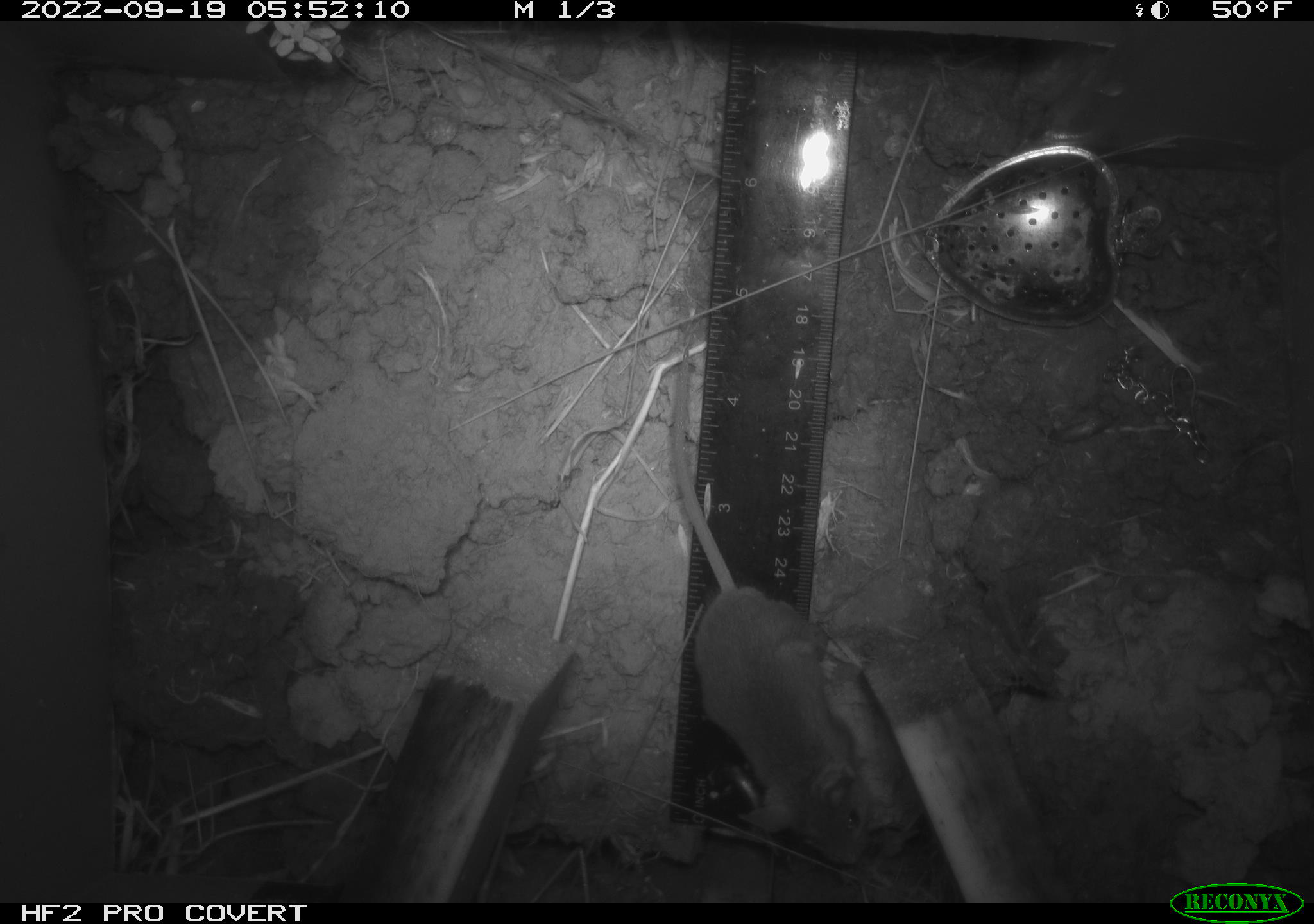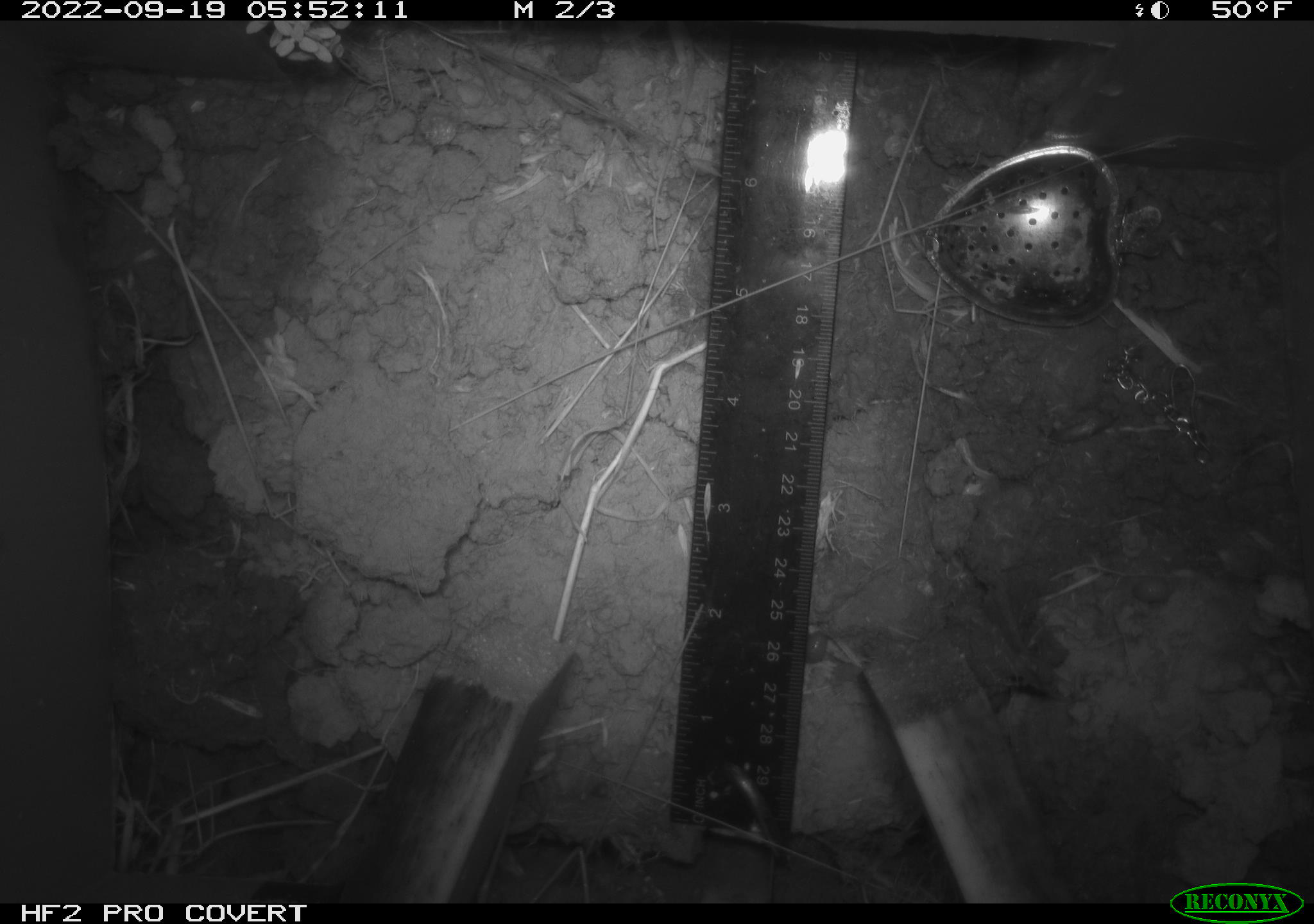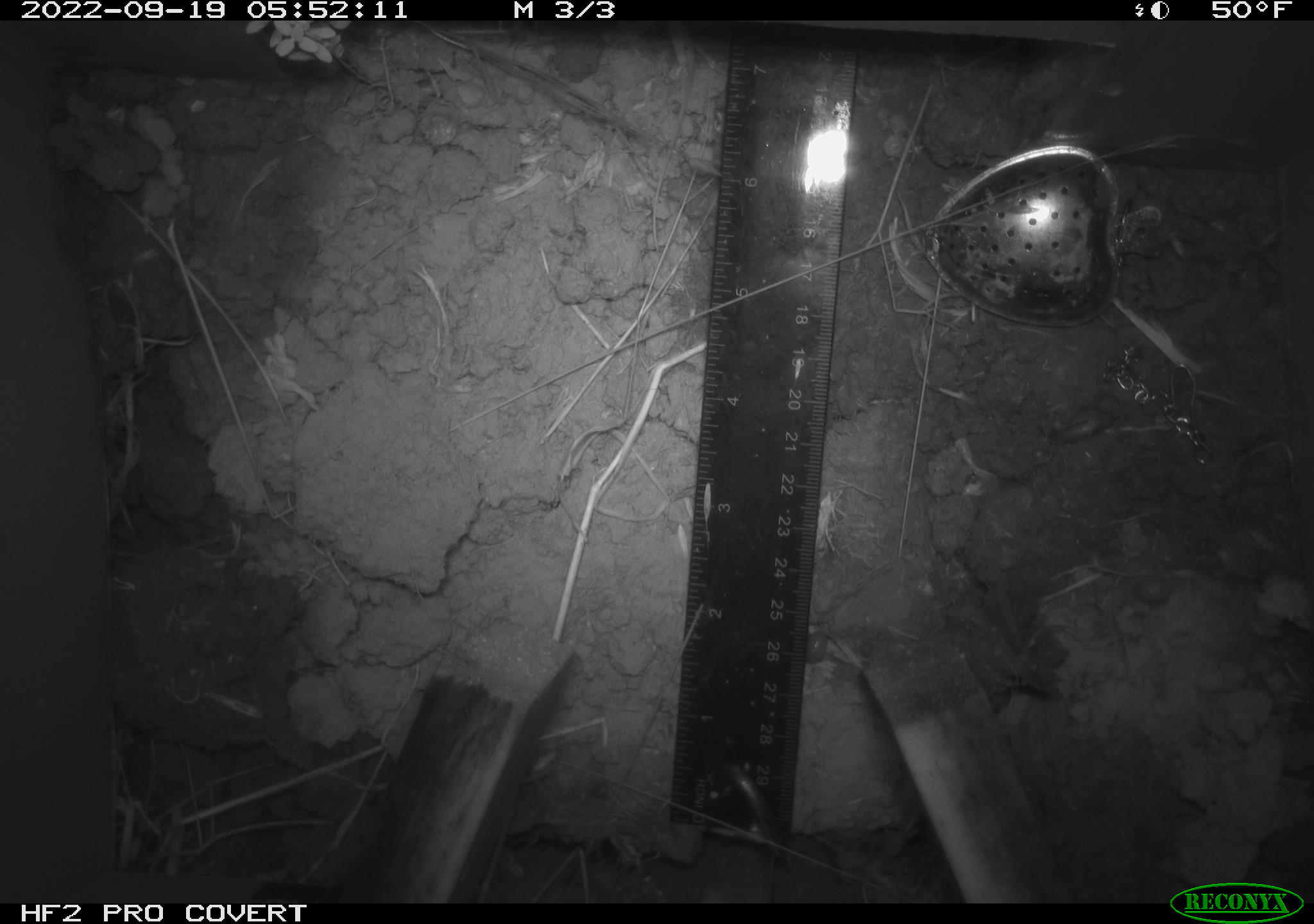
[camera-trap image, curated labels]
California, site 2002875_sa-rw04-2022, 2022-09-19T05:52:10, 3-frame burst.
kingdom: Animalia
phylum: Chordata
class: Mammalia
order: Rodentia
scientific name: Rodentia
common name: mouse species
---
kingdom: Animalia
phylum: Arthropoda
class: Malacostraca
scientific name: Malacostraca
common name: amphipods, crabs, isopods, krill, lobsters and shrimps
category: malacostracan